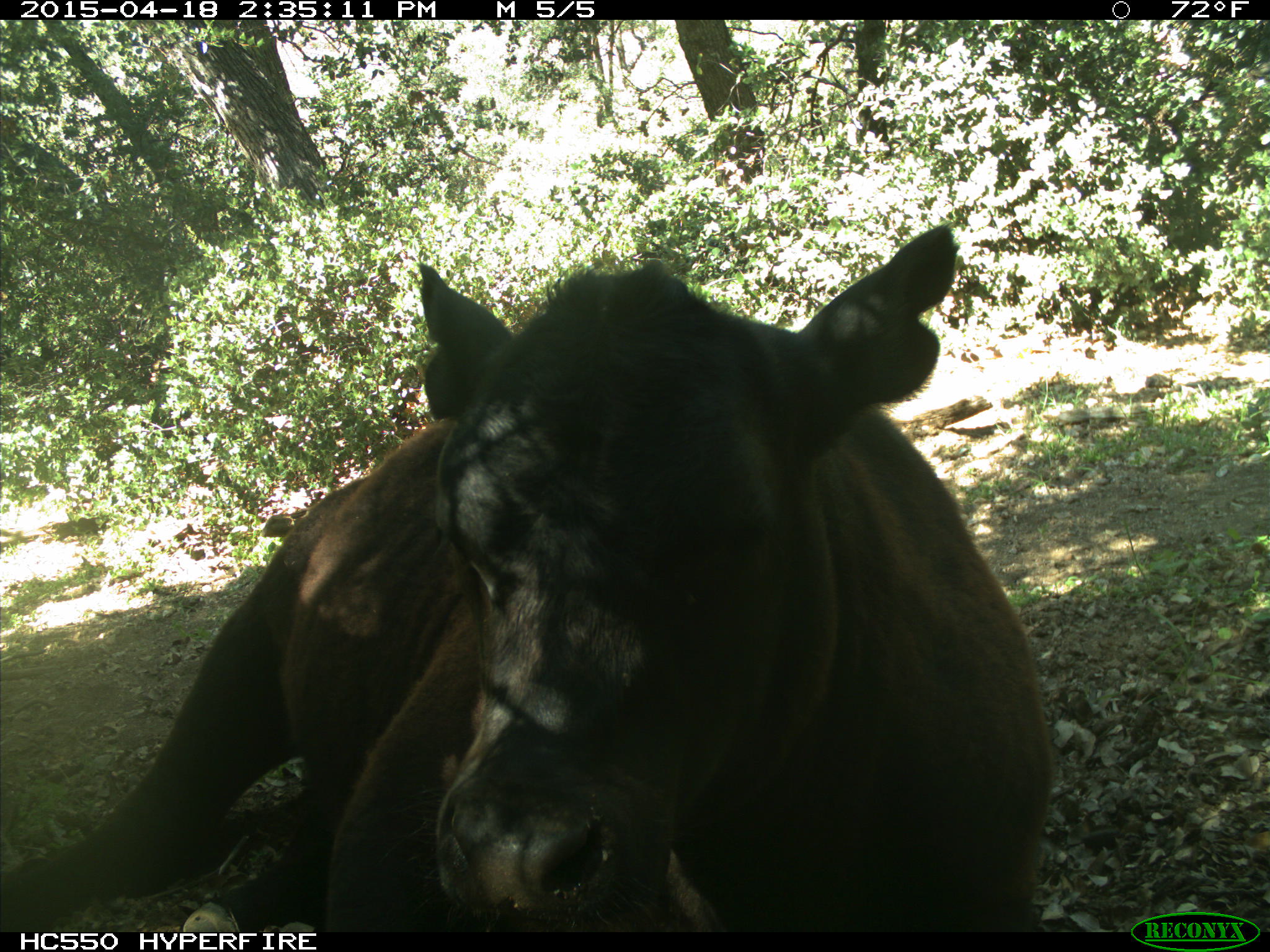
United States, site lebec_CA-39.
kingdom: Animalia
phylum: Chordata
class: Mammalia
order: Artiodactyla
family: Bovidae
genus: Bos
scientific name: Bos taurus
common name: domestic cow